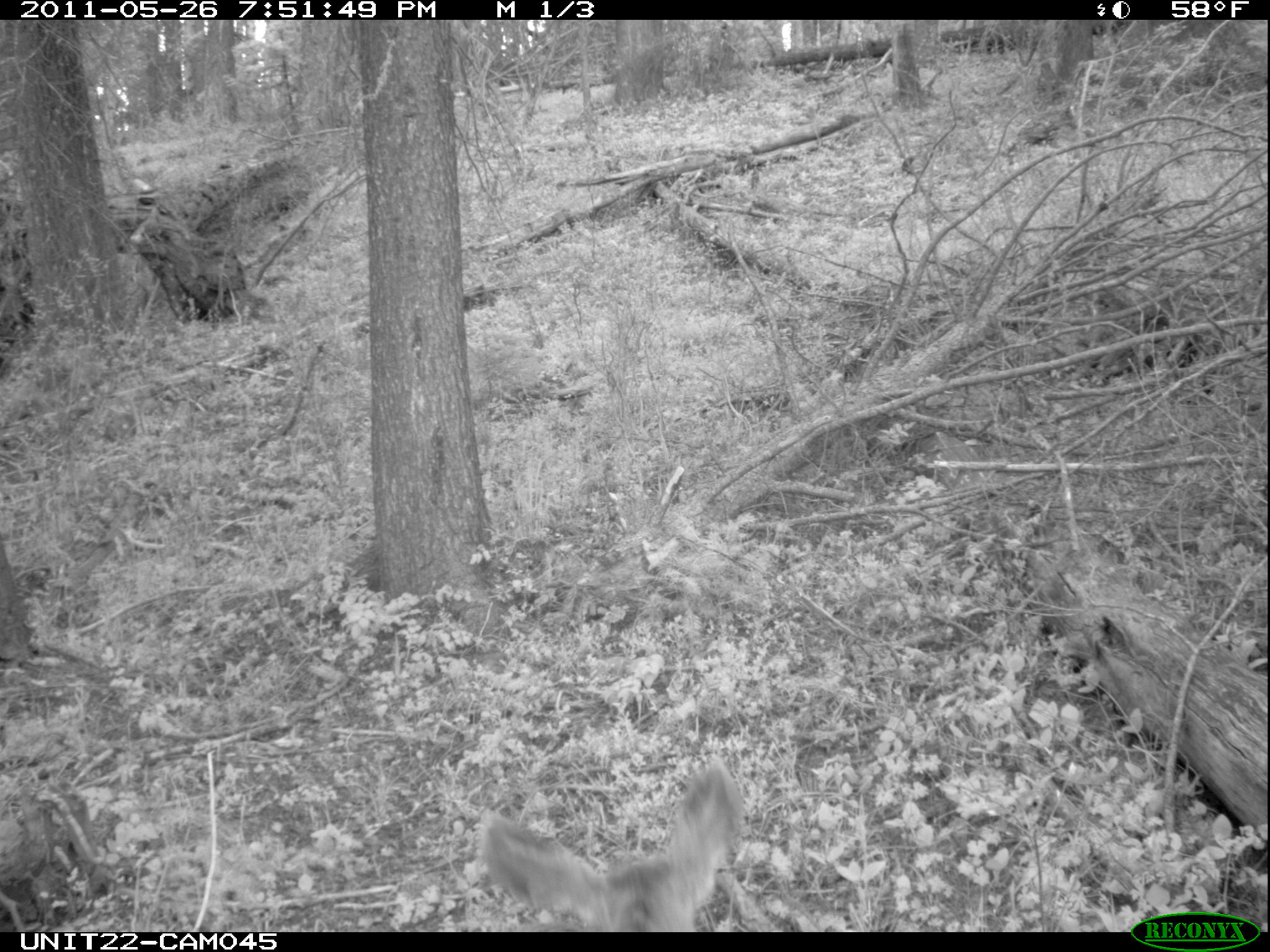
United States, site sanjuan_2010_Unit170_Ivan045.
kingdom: Animalia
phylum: Chordata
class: Mammalia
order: Artiodactyla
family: Cervidae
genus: Odocoileus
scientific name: Odocoileus hemionus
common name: mule deer